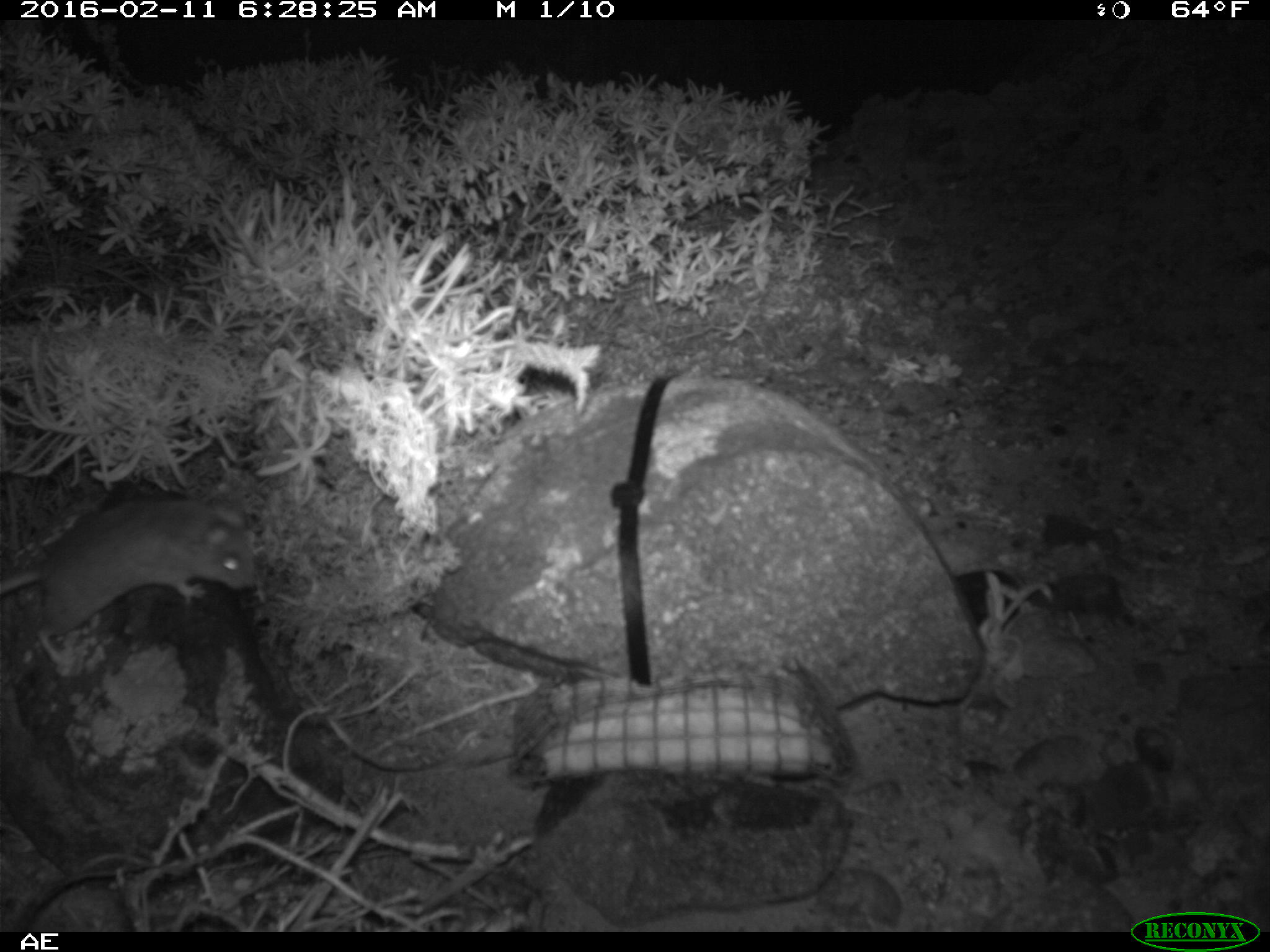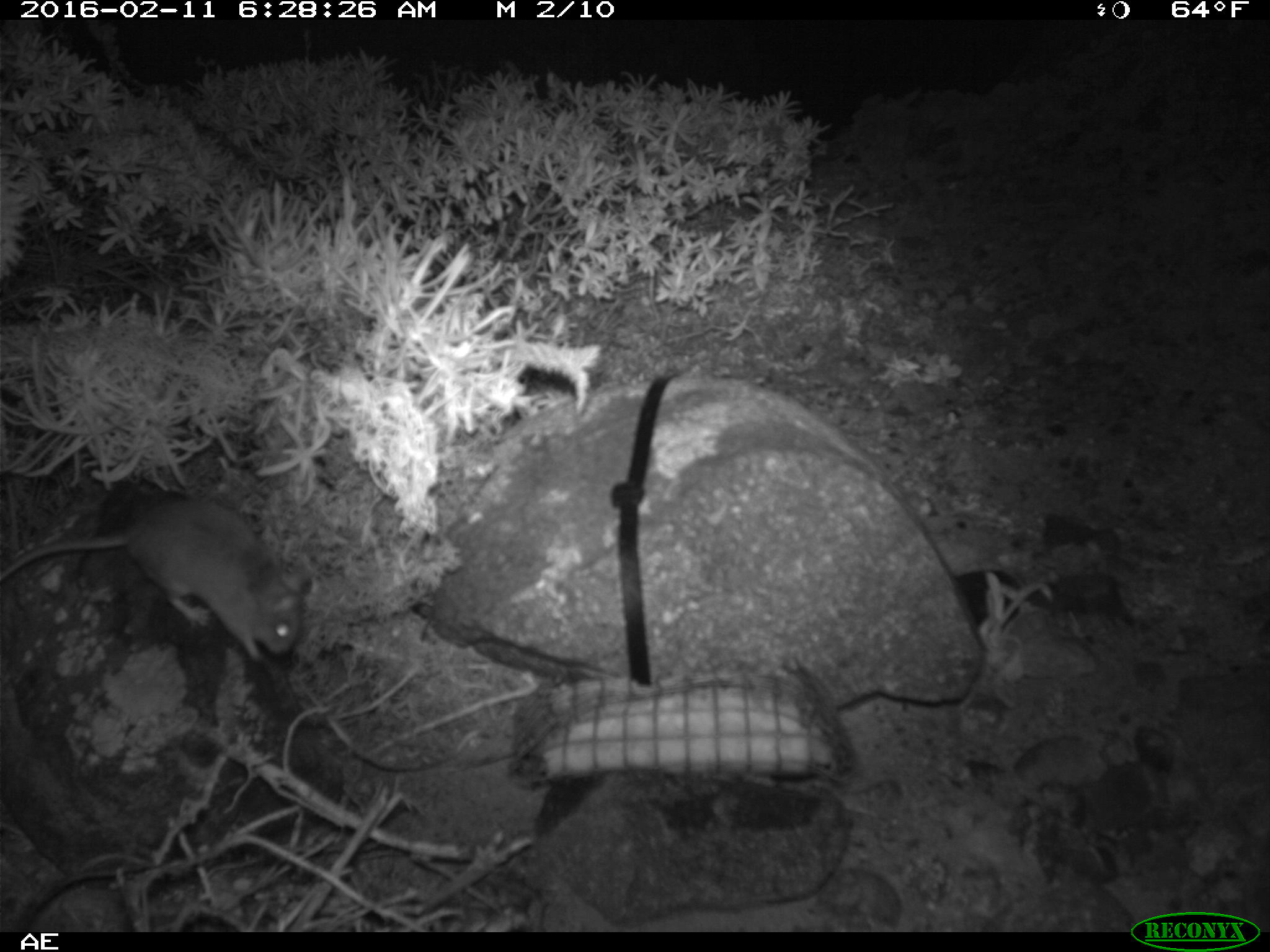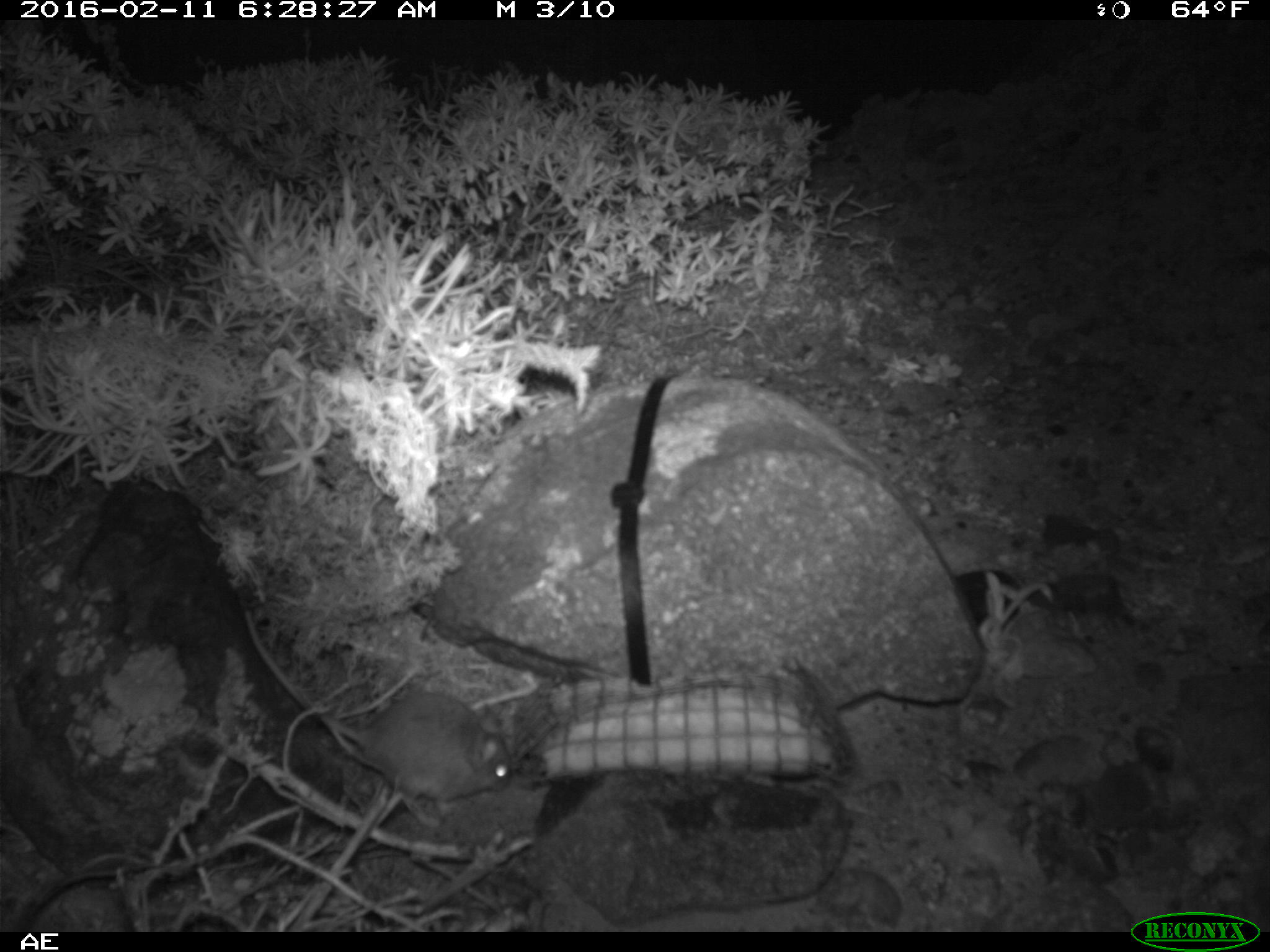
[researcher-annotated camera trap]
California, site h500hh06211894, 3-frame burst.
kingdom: Animalia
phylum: Chordata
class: Mammalia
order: Rodentia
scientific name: Rodentia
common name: rodent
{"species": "rodent (Rodentia)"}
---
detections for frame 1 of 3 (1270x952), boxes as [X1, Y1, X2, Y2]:
rodent: [0, 496, 257, 668]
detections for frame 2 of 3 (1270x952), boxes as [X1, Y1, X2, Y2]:
rodent: [0, 496, 310, 663]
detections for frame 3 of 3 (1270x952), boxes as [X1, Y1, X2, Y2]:
rodent: [237, 605, 512, 826]